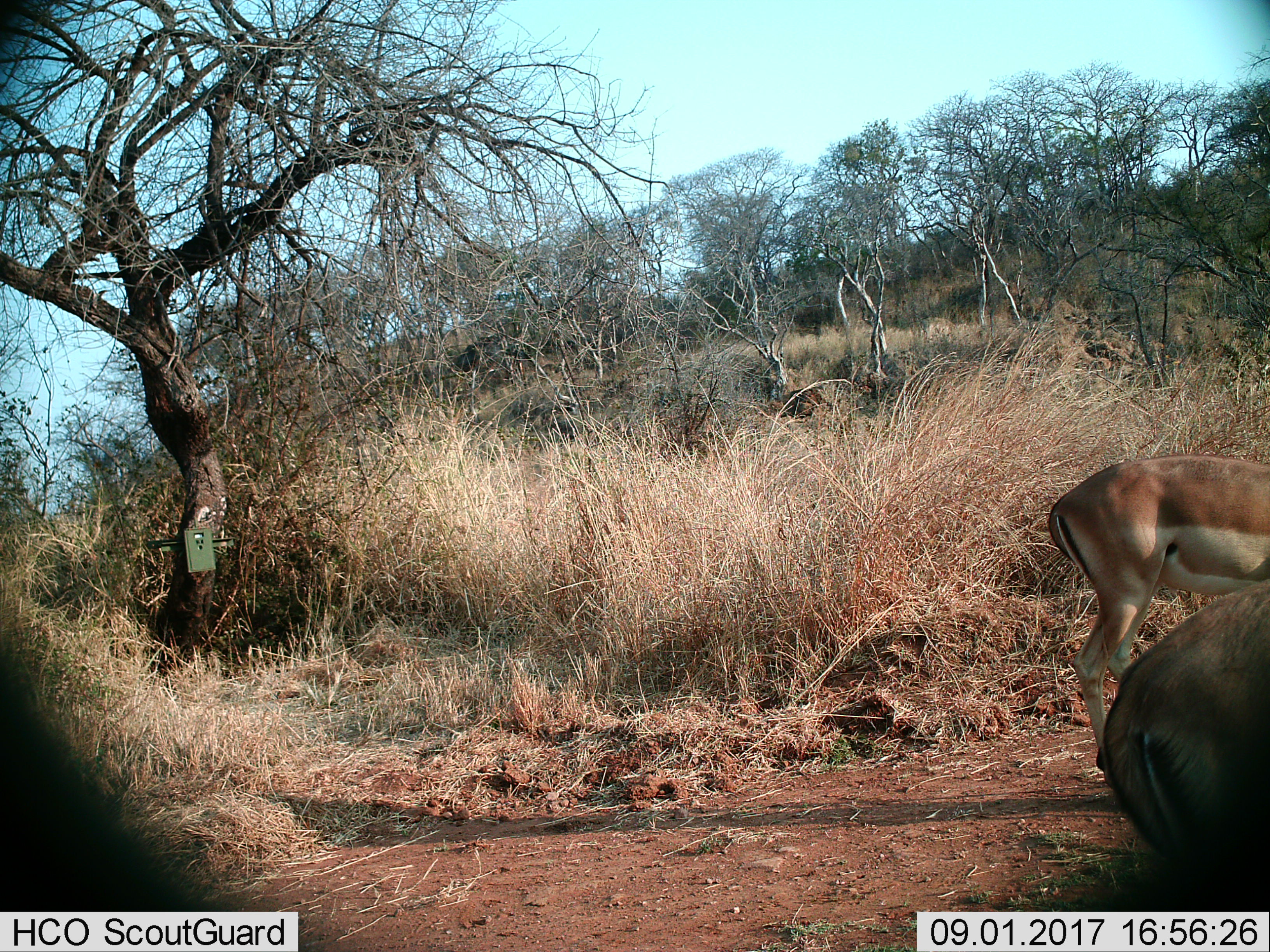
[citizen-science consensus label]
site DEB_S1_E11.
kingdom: Animalia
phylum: Chordata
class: Mammalia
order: Artiodactyla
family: Bovidae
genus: Aepyceros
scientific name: Aepyceros melampus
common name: impala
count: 2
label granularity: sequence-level